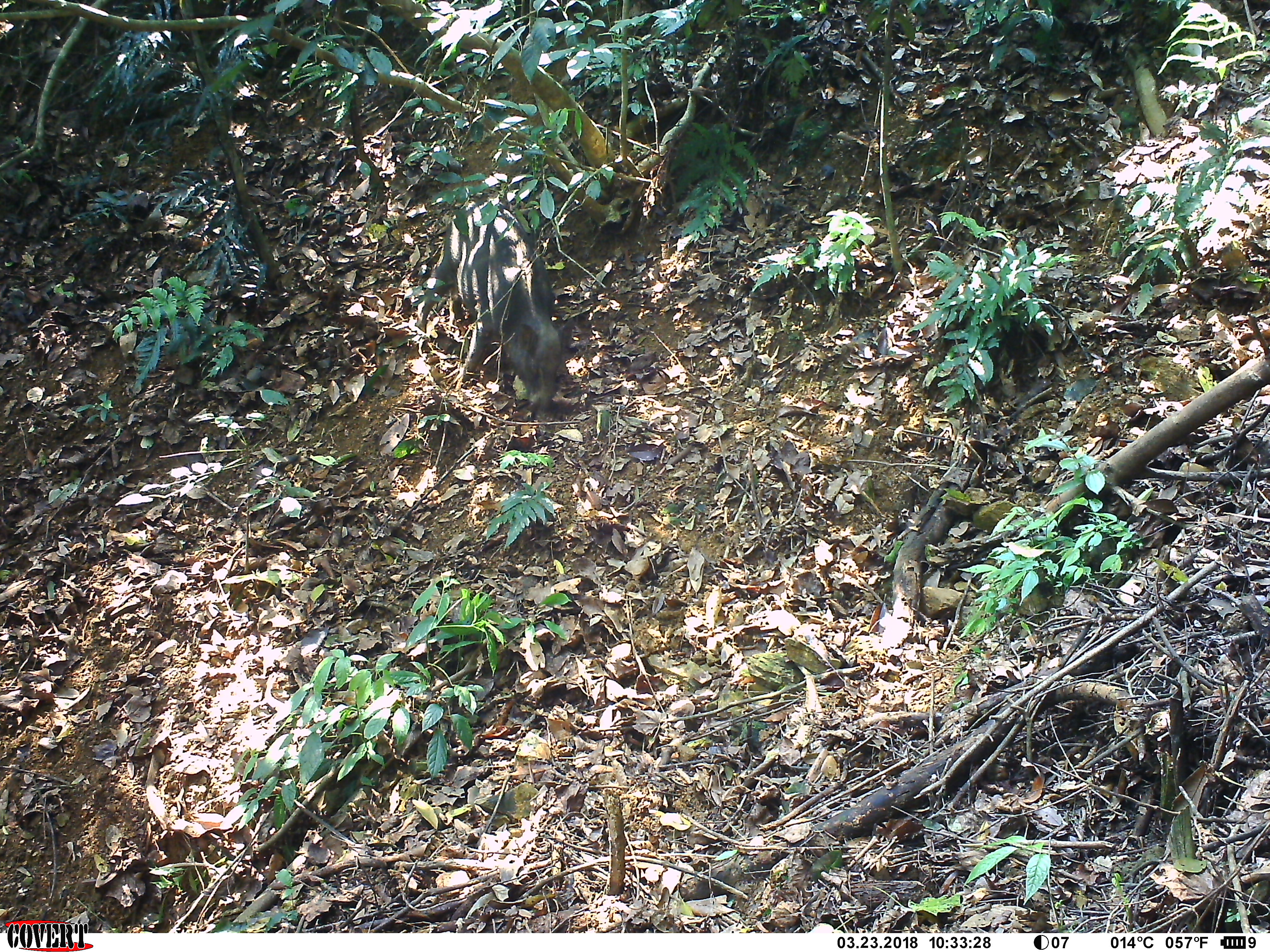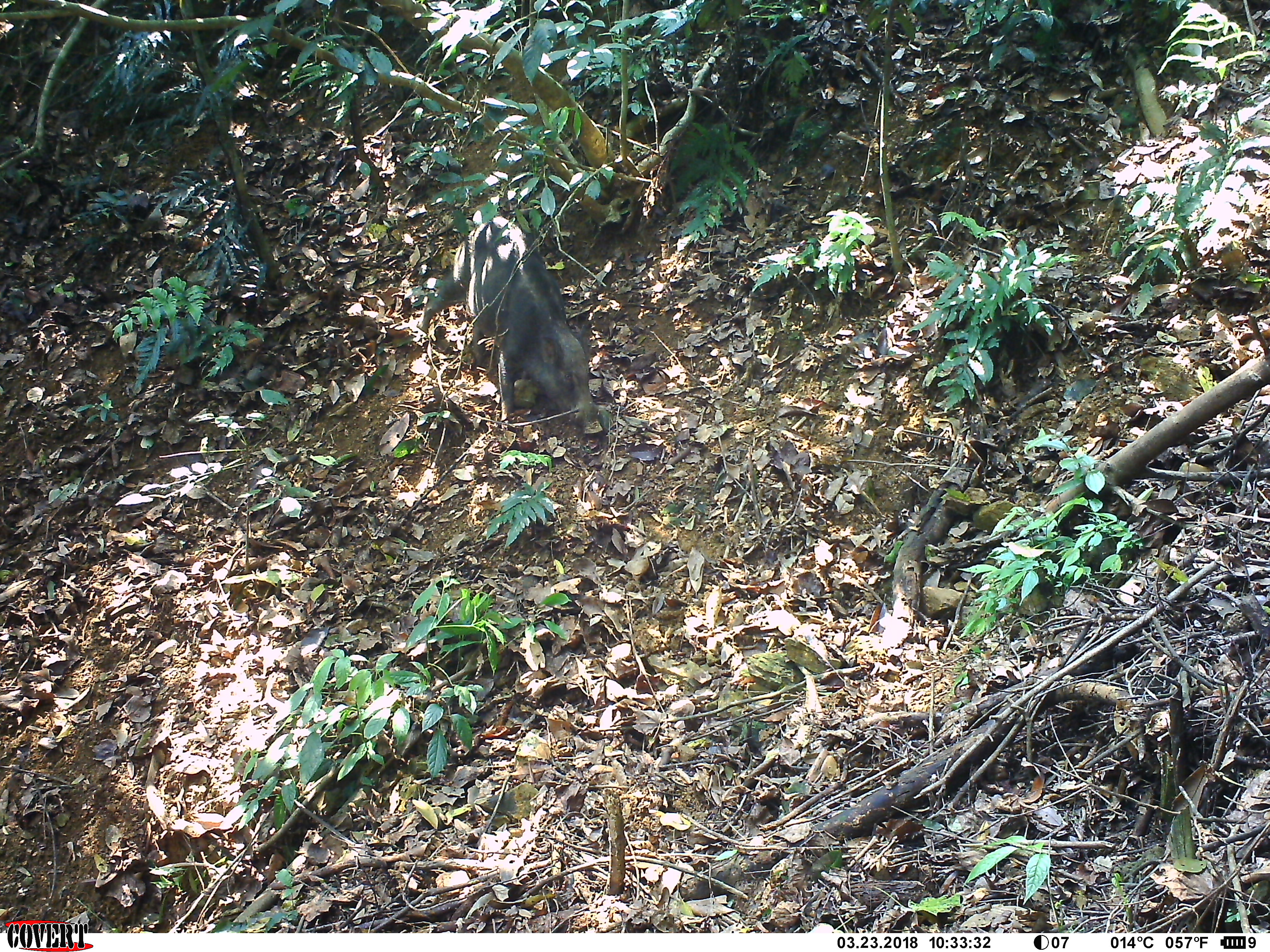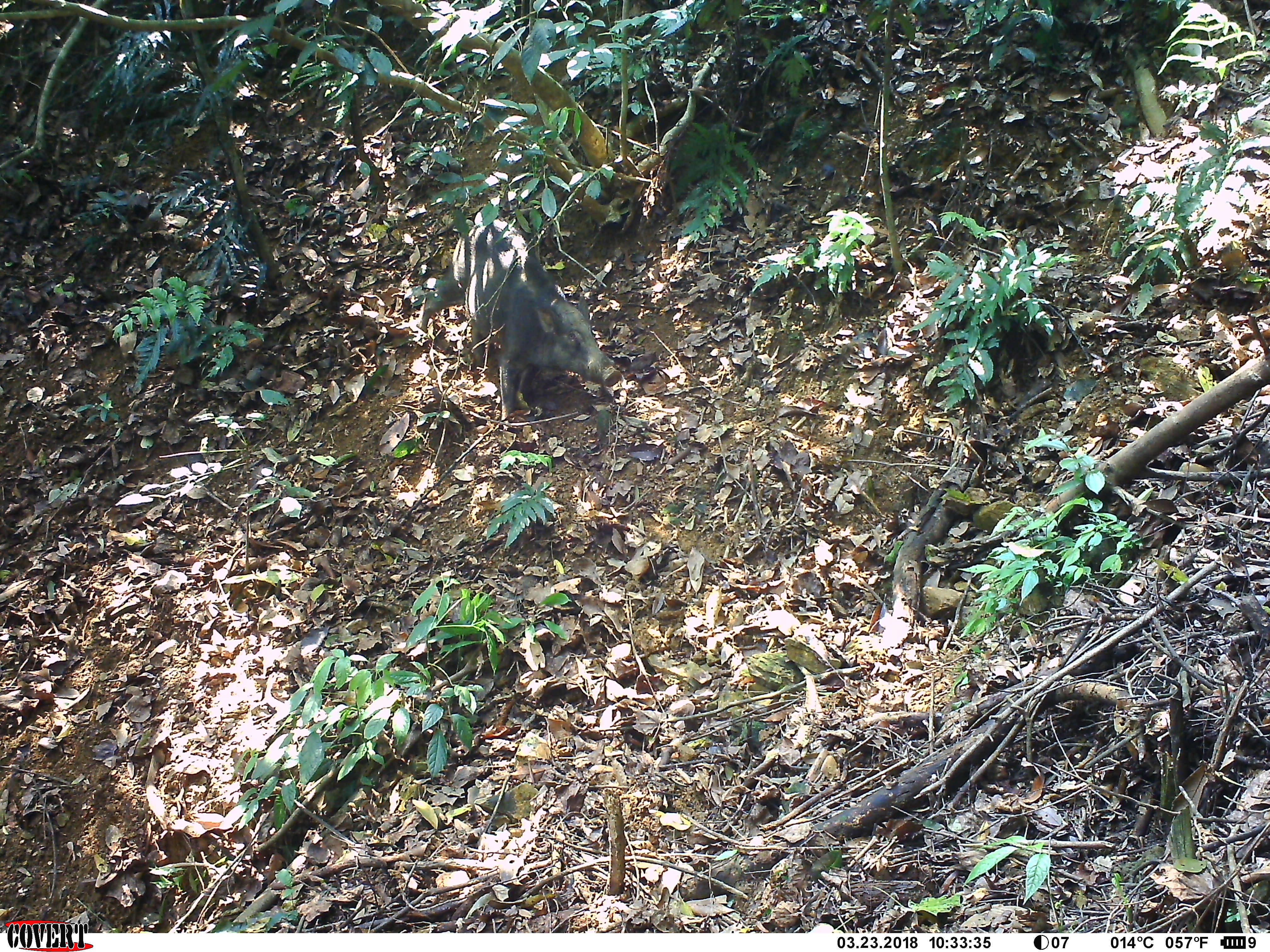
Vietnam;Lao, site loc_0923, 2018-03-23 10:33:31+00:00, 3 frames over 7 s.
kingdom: Animalia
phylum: Chordata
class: Mammalia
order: Artiodactyla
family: Suidae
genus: Sus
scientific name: Sus scrofa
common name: eurasian wild pig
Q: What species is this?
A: Eurasian wild pig (Sus scrofa).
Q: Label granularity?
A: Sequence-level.